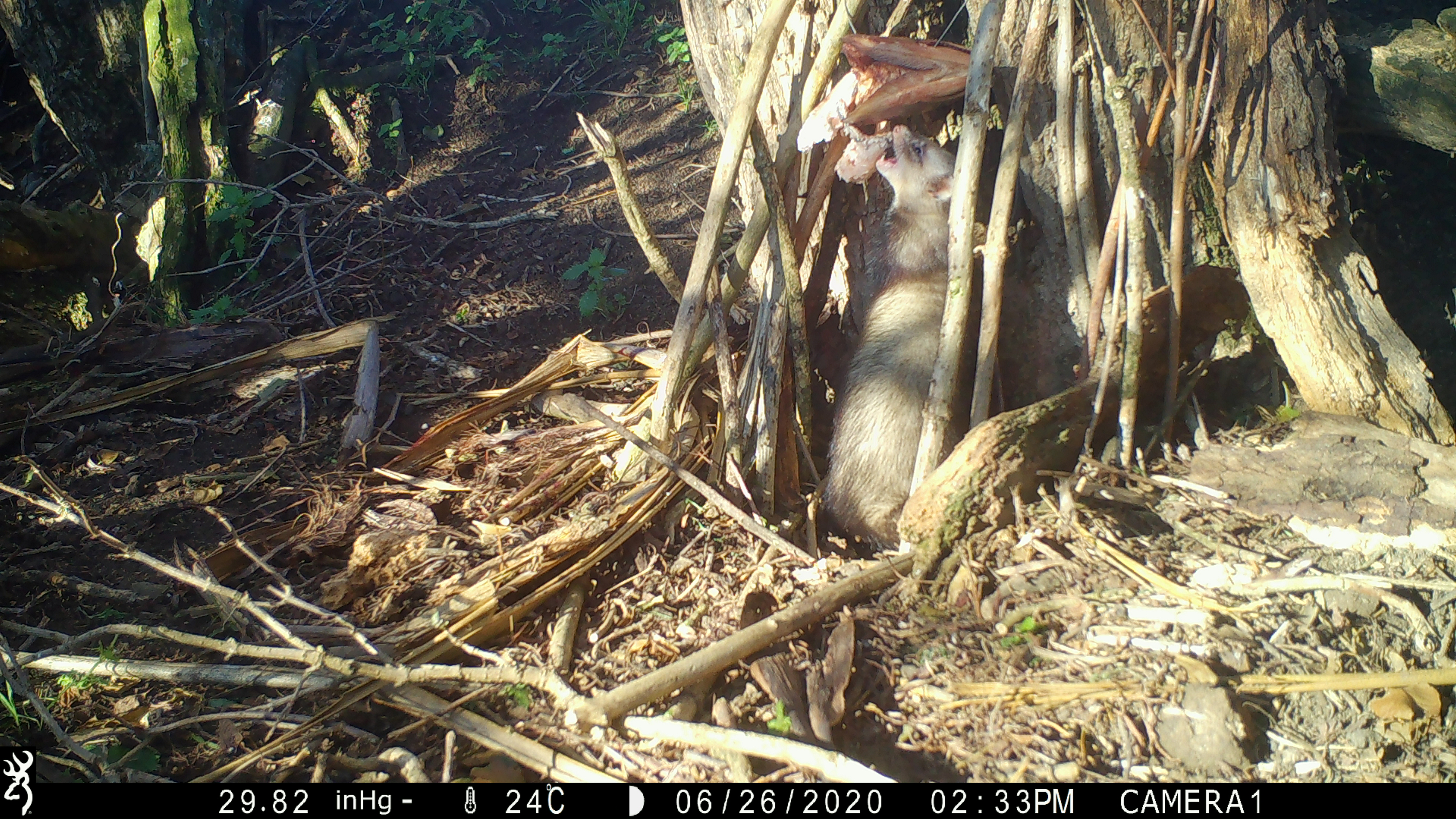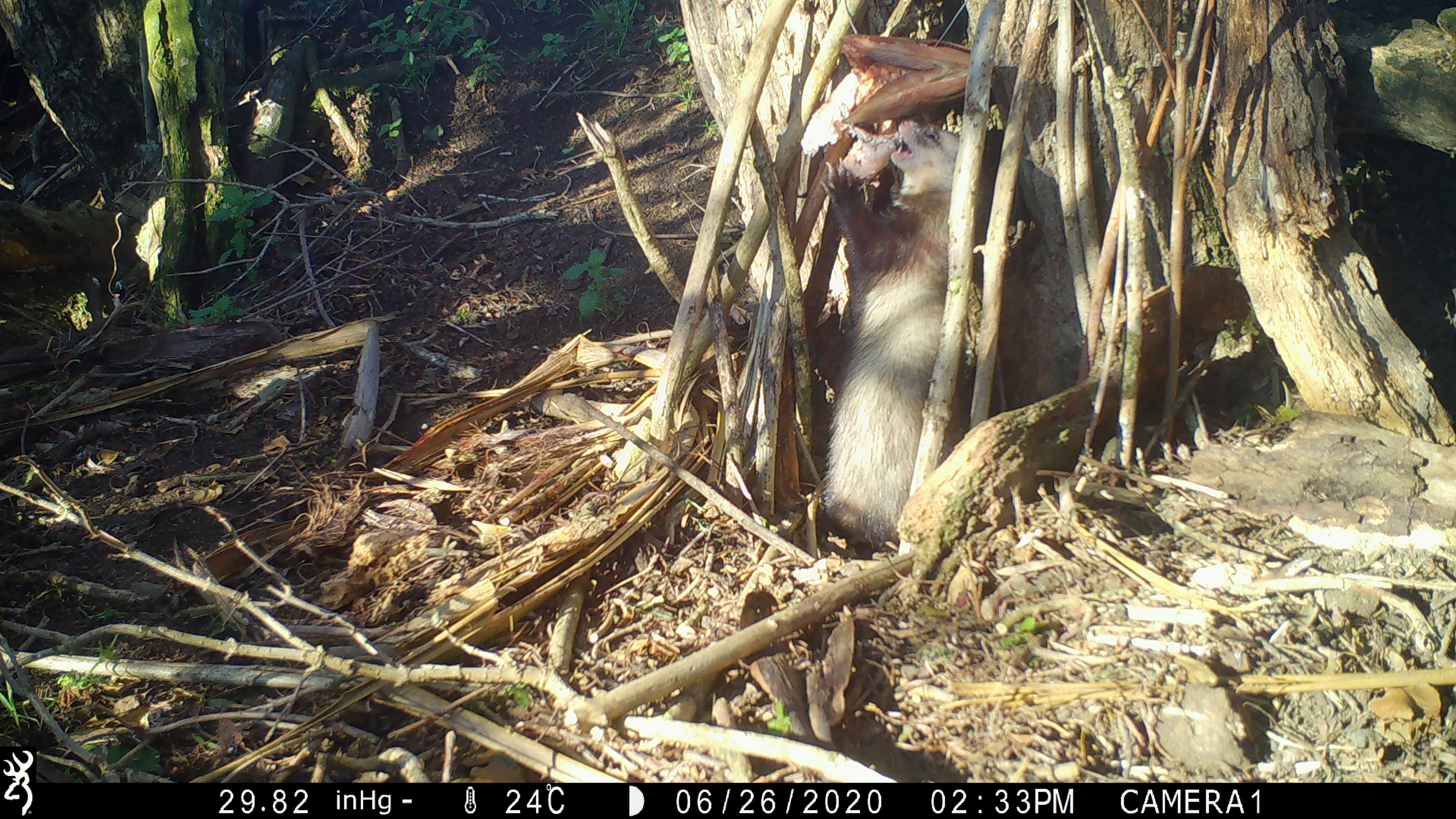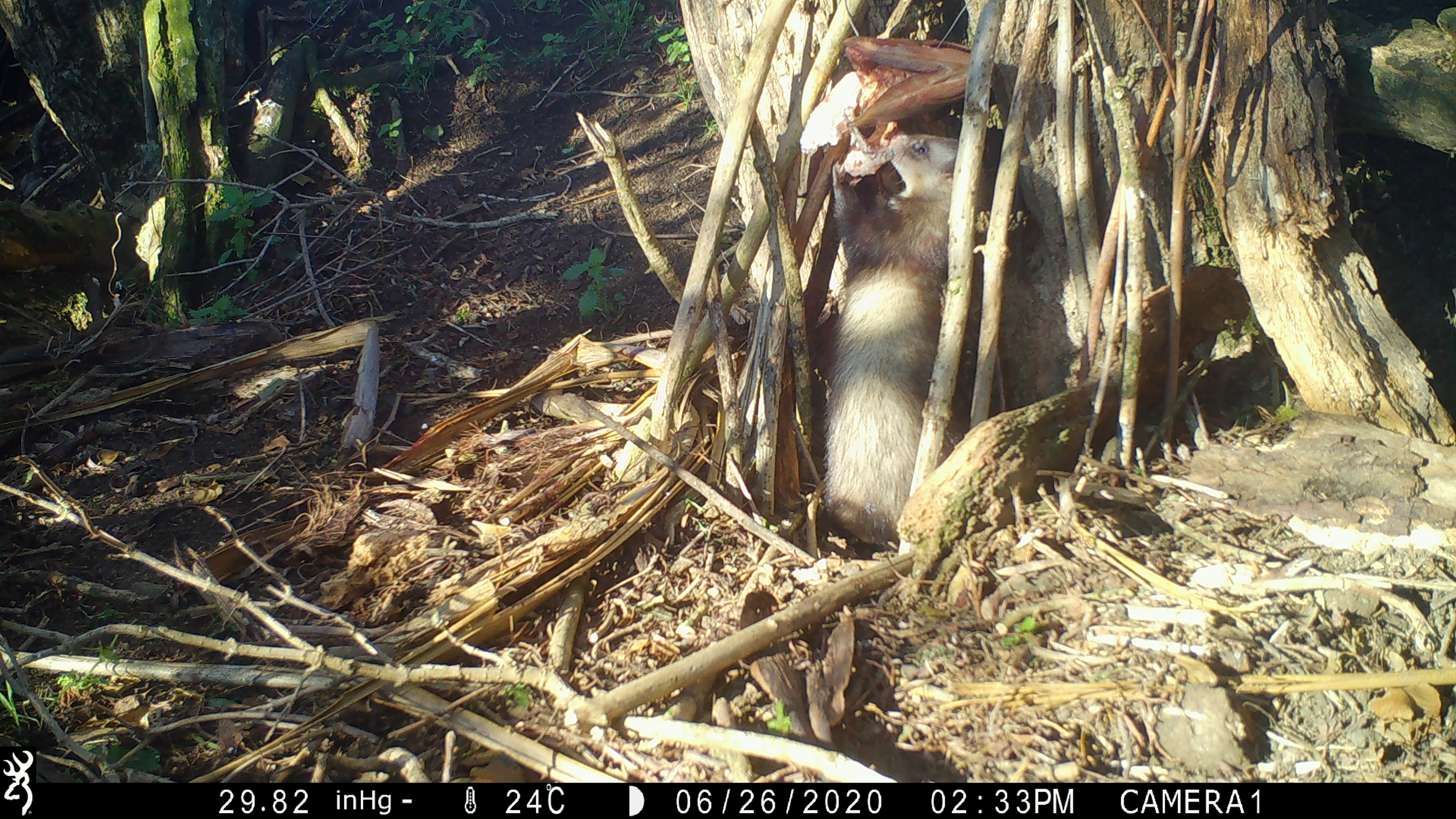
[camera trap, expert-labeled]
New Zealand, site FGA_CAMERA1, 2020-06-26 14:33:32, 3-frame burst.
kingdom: Animalia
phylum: Chordata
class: Mammalia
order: Carnivora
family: Mustelidae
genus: Mustela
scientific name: Mustela furo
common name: ferret